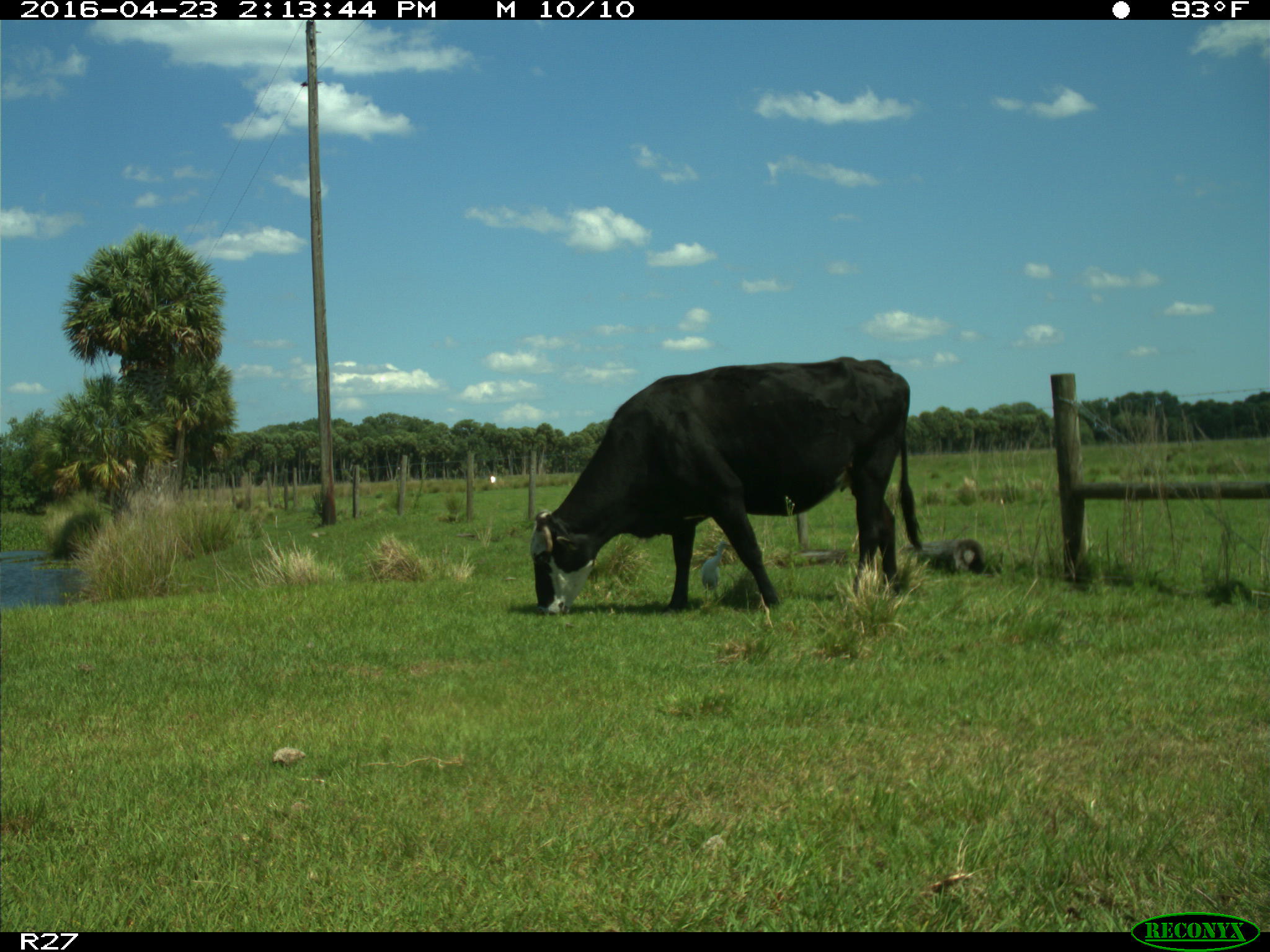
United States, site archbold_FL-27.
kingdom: Animalia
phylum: Chordata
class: Mammalia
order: Artiodactyla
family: Bovidae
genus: Bos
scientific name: Bos taurus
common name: domestic cow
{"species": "Bos taurus (domestic cow)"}